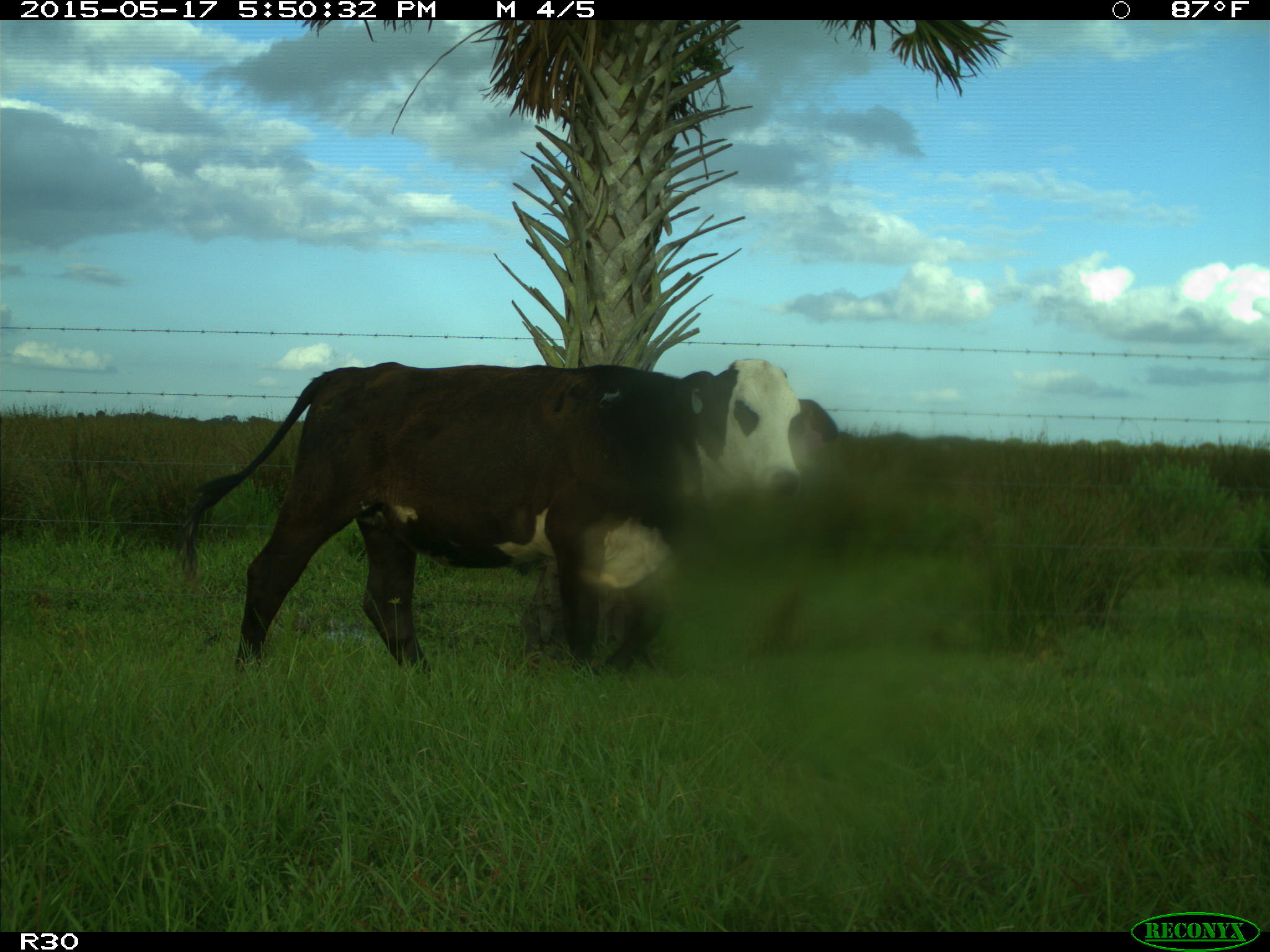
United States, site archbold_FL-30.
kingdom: Animalia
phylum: Chordata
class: Mammalia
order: Artiodactyla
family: Bovidae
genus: Bos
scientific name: Bos taurus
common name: domestic cow